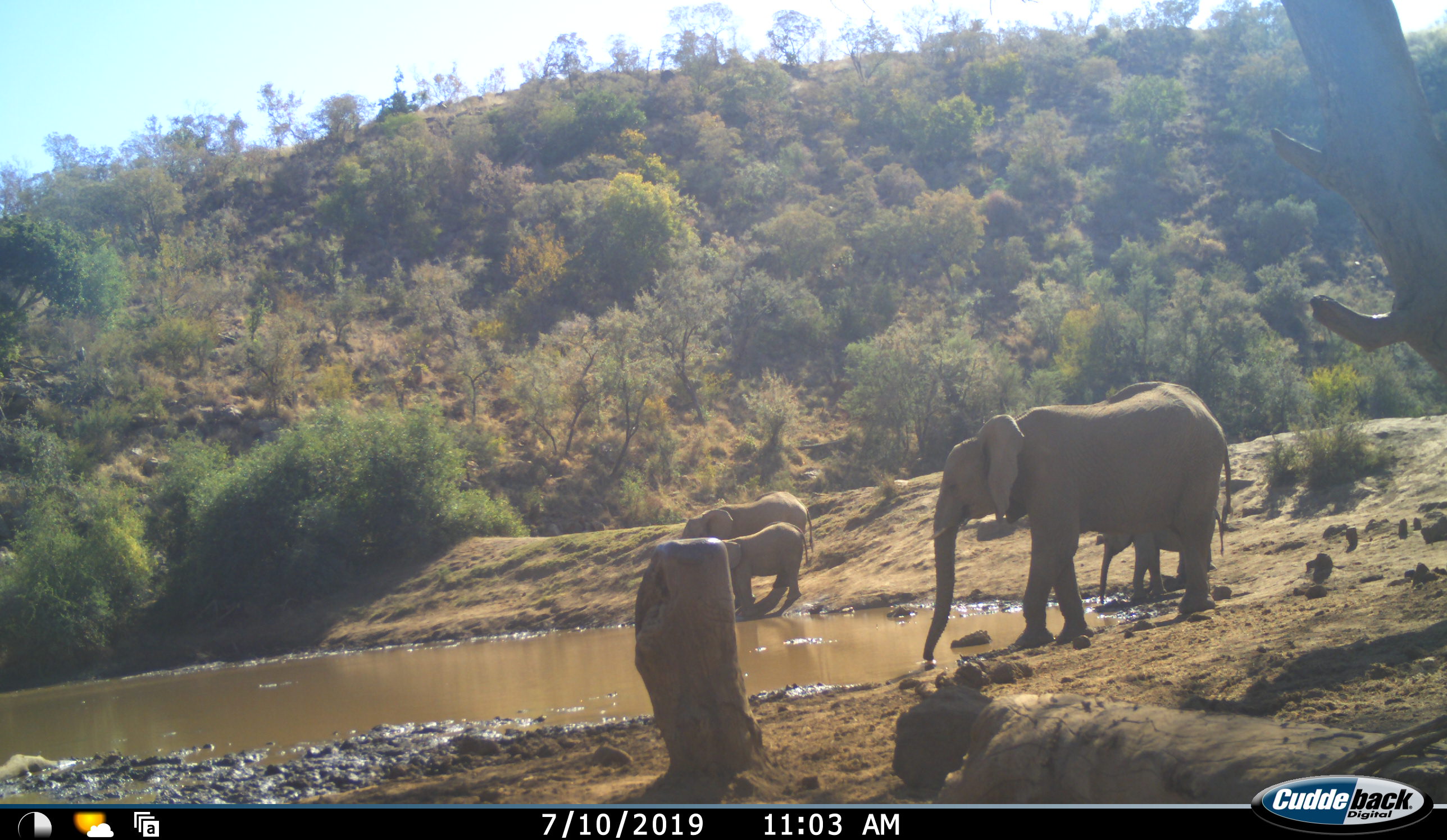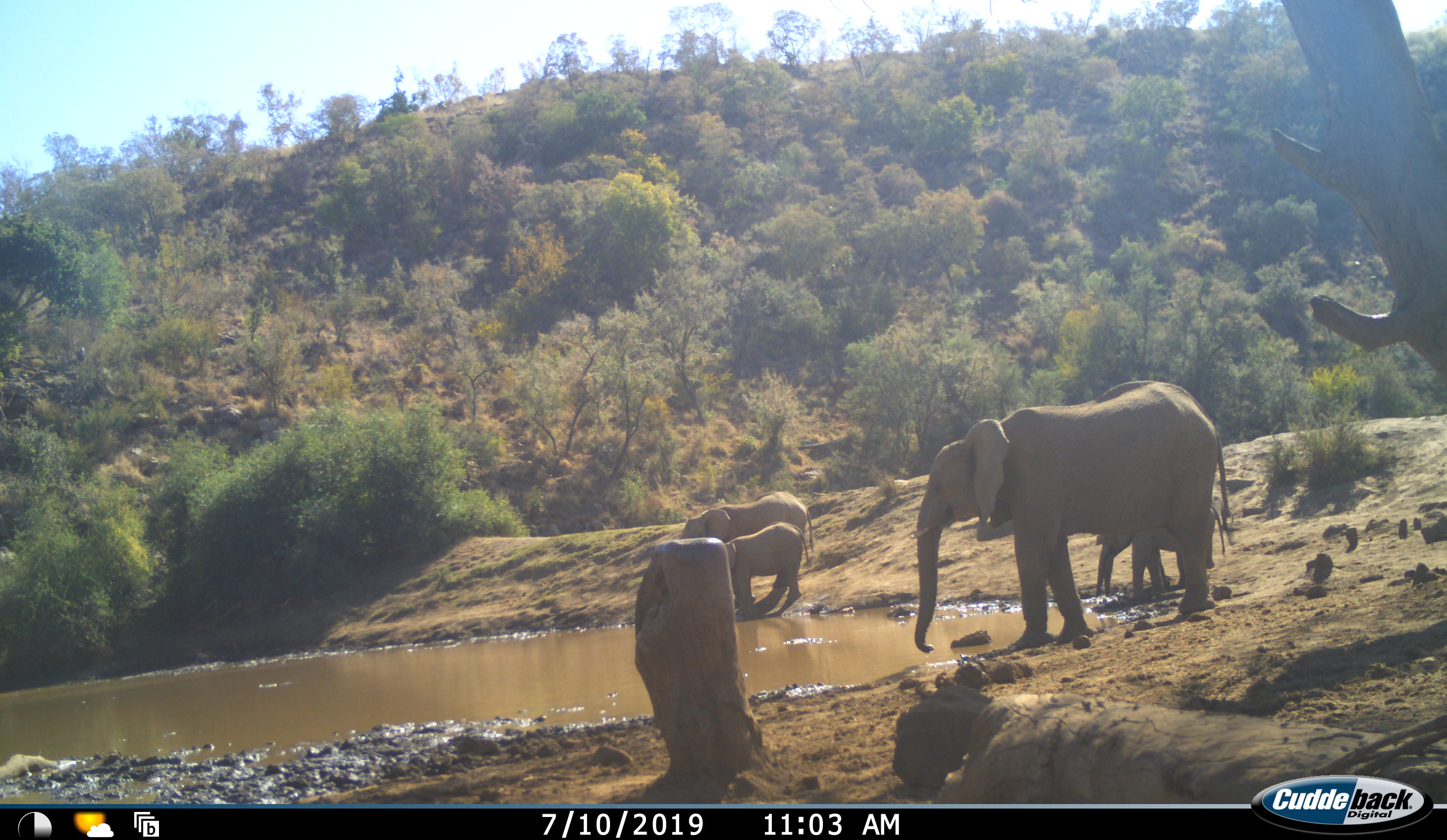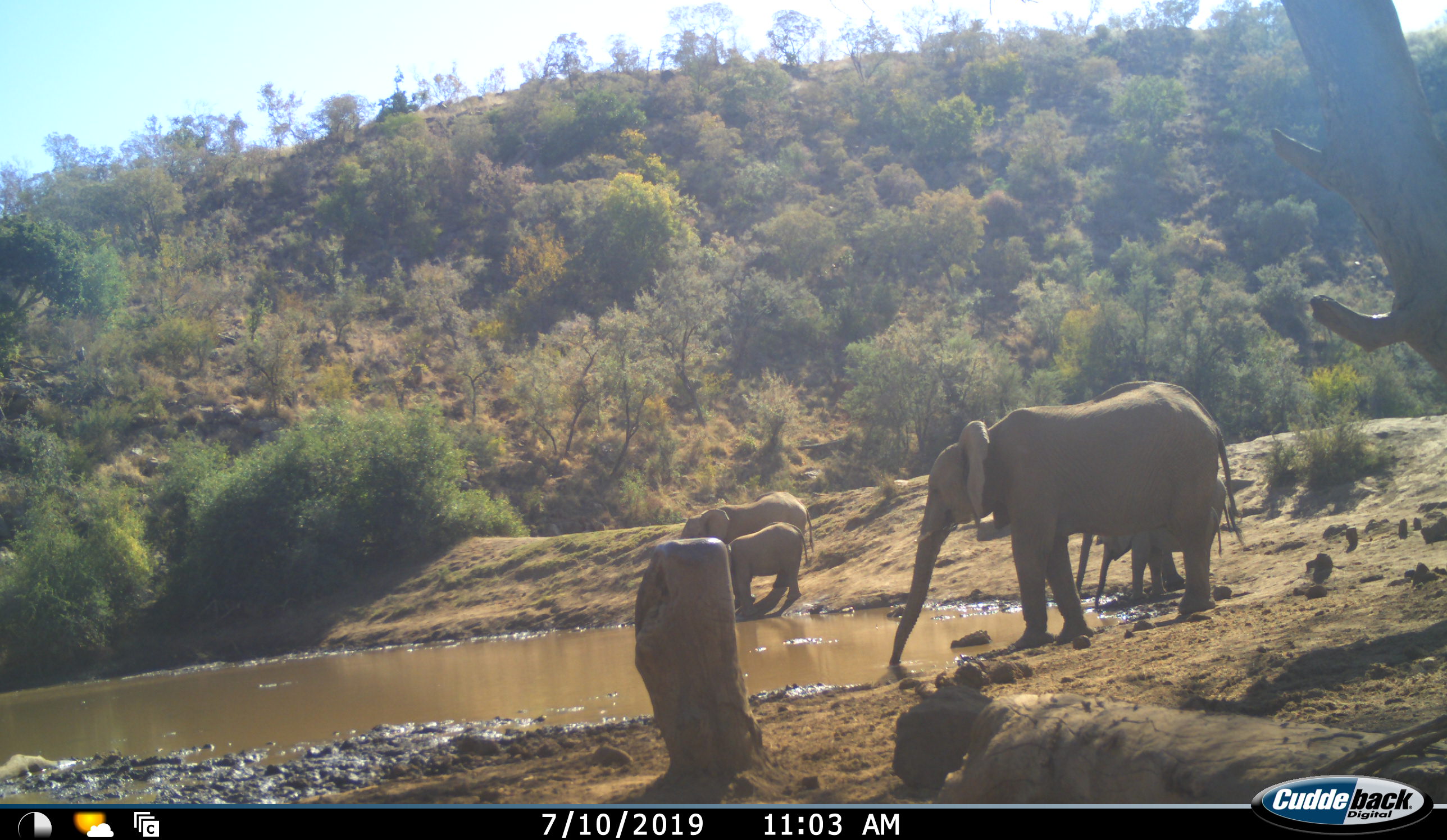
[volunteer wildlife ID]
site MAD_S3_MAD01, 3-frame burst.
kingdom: Animalia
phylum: Chordata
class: Mammalia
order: Proboscidea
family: Elephantidae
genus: Loxodonta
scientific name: Loxodonta africana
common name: african bush elephant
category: elephant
Elephant (african bush elephant) (Loxodonta africana), count 4. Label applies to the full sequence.